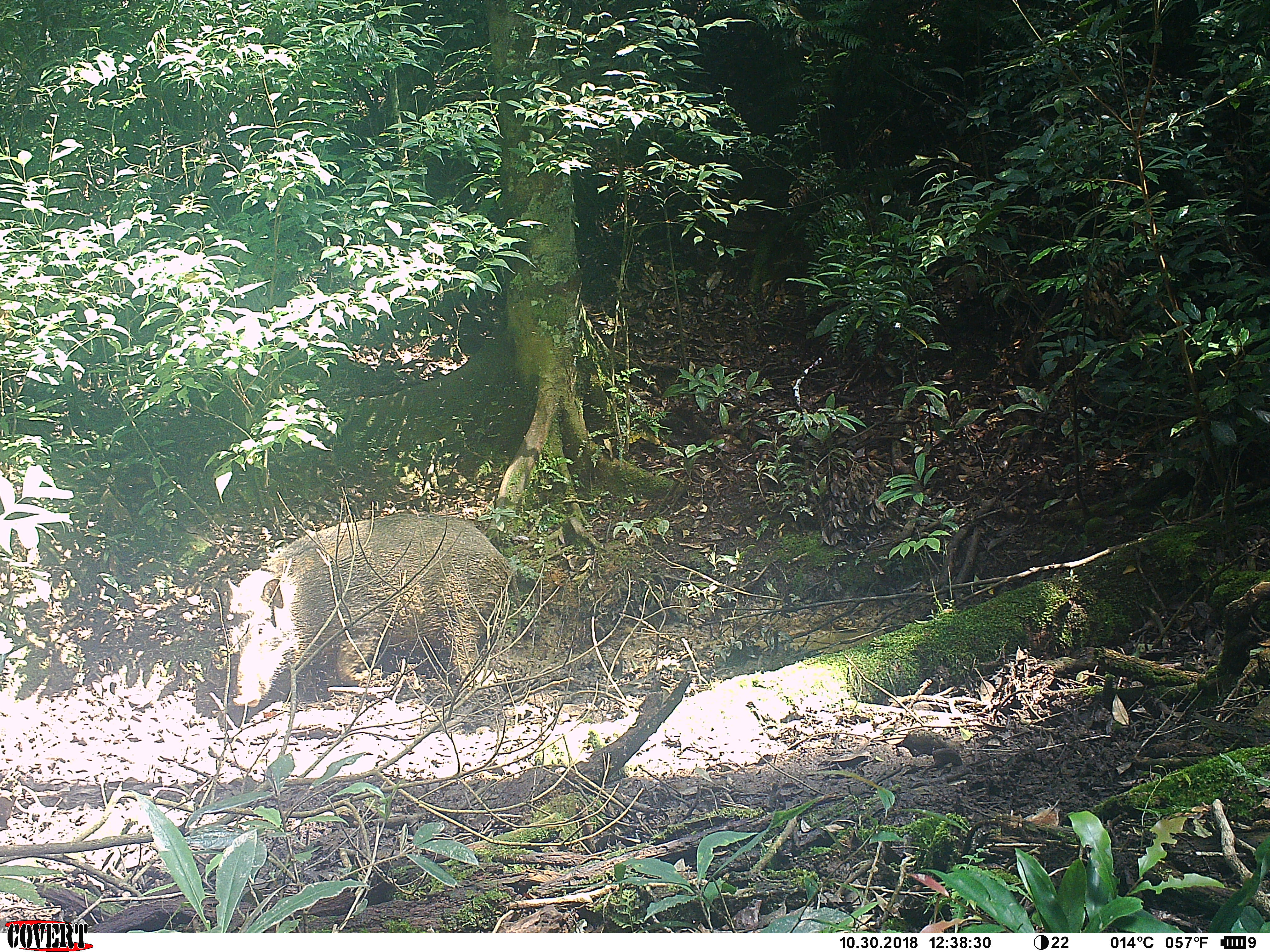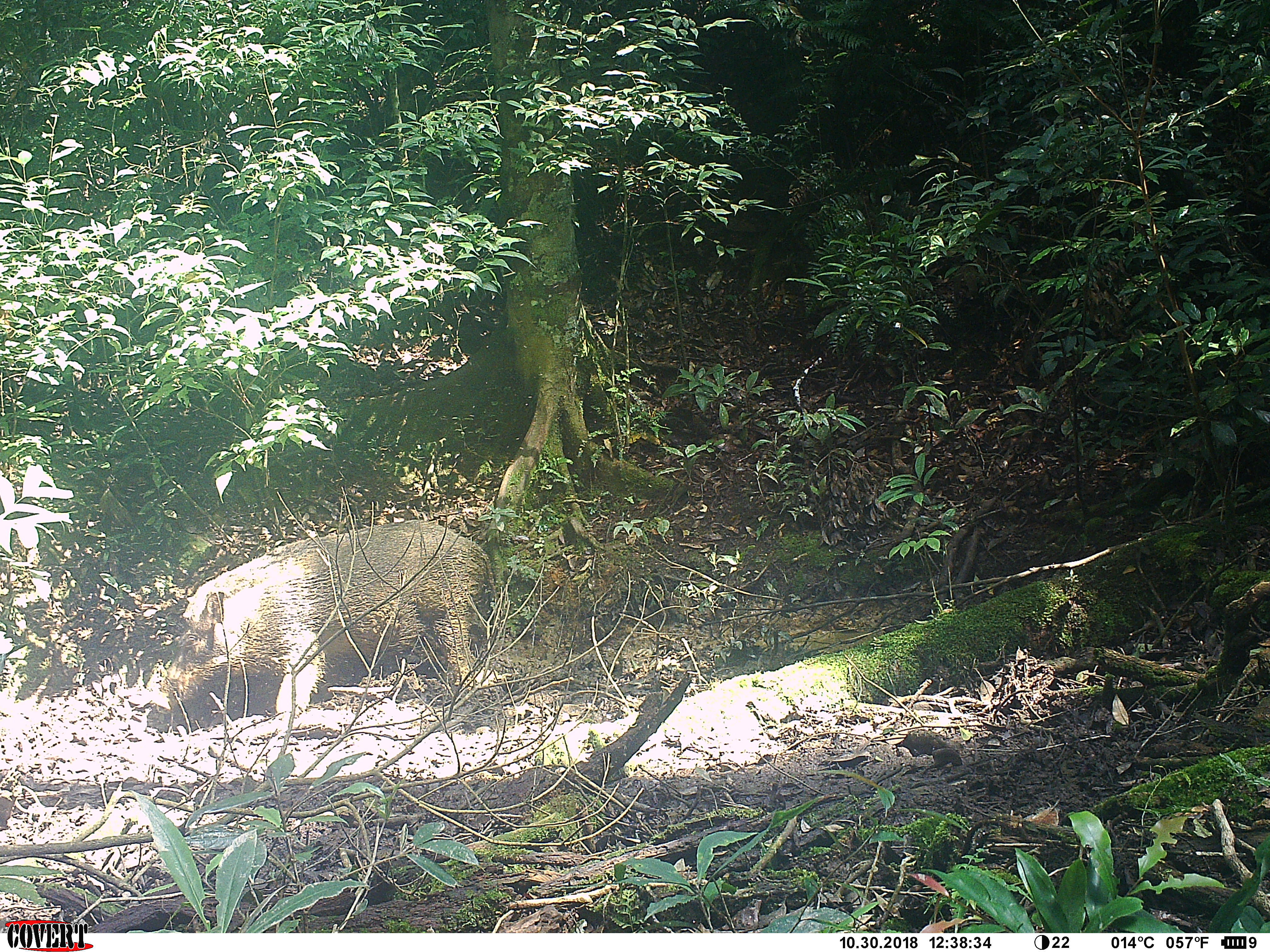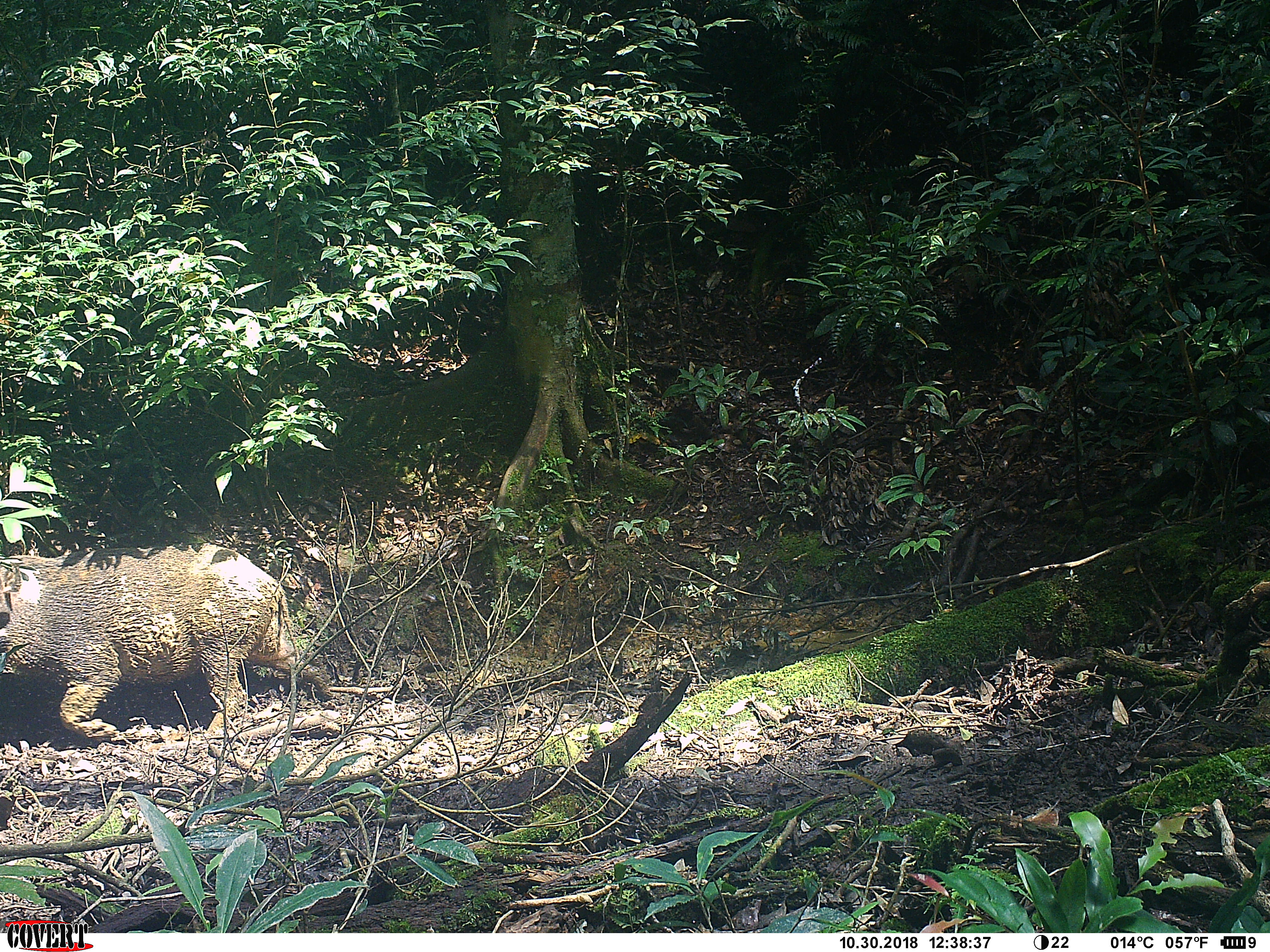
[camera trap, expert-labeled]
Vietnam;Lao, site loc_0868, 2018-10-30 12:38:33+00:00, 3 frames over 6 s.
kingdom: Animalia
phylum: Chordata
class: Mammalia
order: Artiodactyla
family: Suidae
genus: Sus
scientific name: Sus scrofa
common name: eurasian wild pig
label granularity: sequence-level